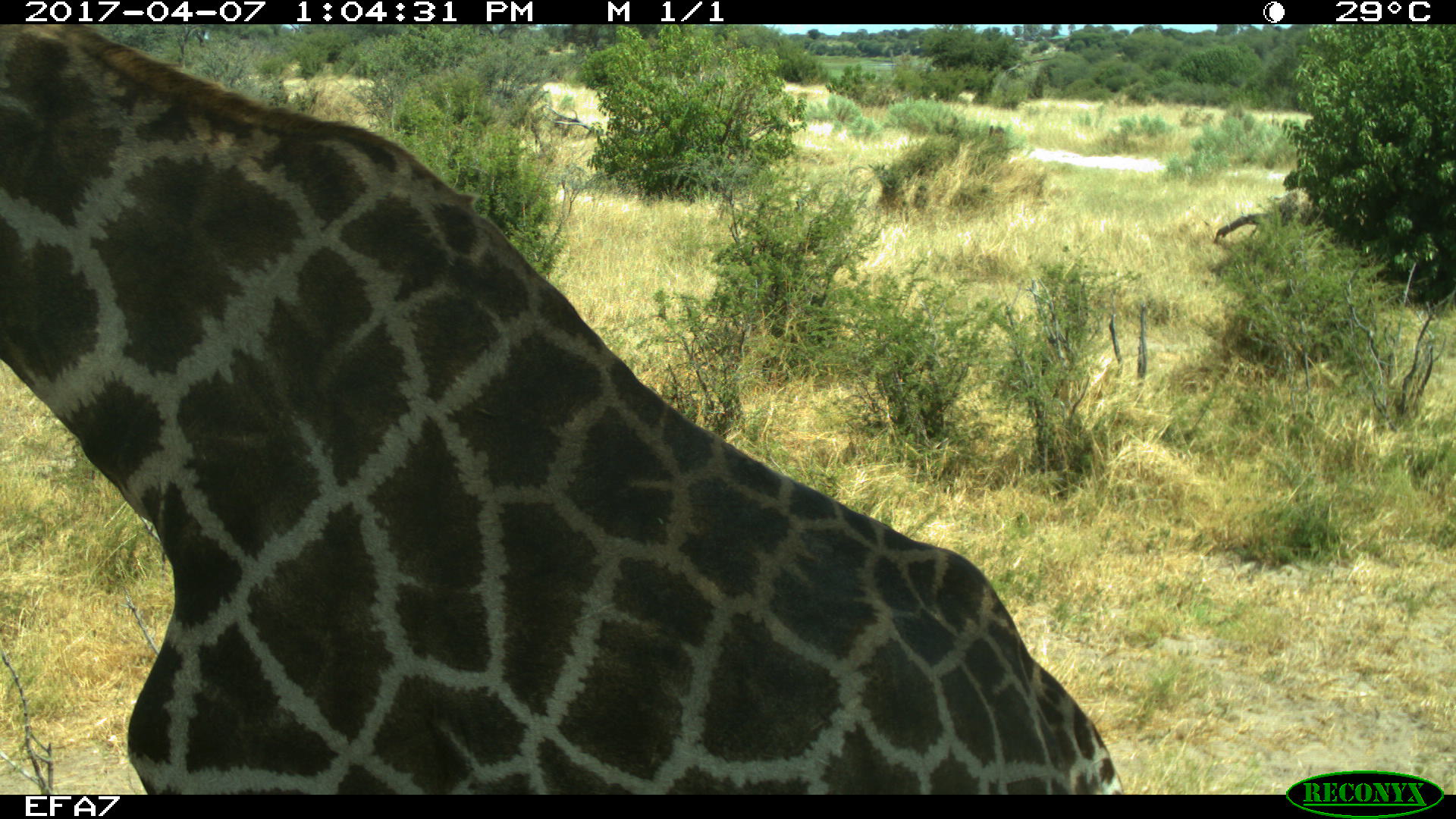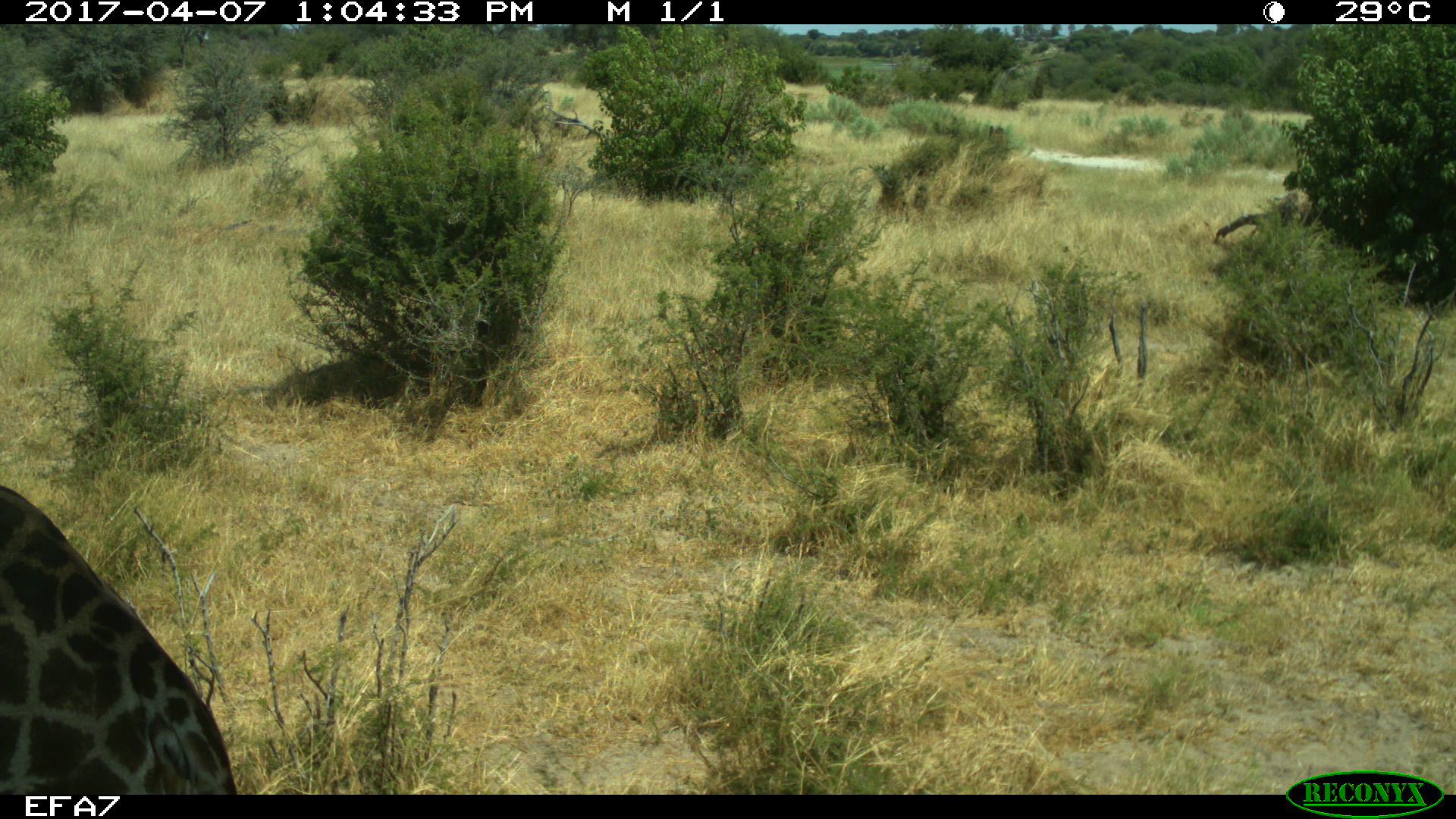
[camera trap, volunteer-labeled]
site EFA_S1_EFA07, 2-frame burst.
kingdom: Animalia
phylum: Chordata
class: Mammalia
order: Artiodactyla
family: Giraffidae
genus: Giraffa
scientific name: Giraffa camelopardalis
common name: giraffe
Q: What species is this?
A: Giraffe (Giraffa camelopardalis).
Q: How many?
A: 1.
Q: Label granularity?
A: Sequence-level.